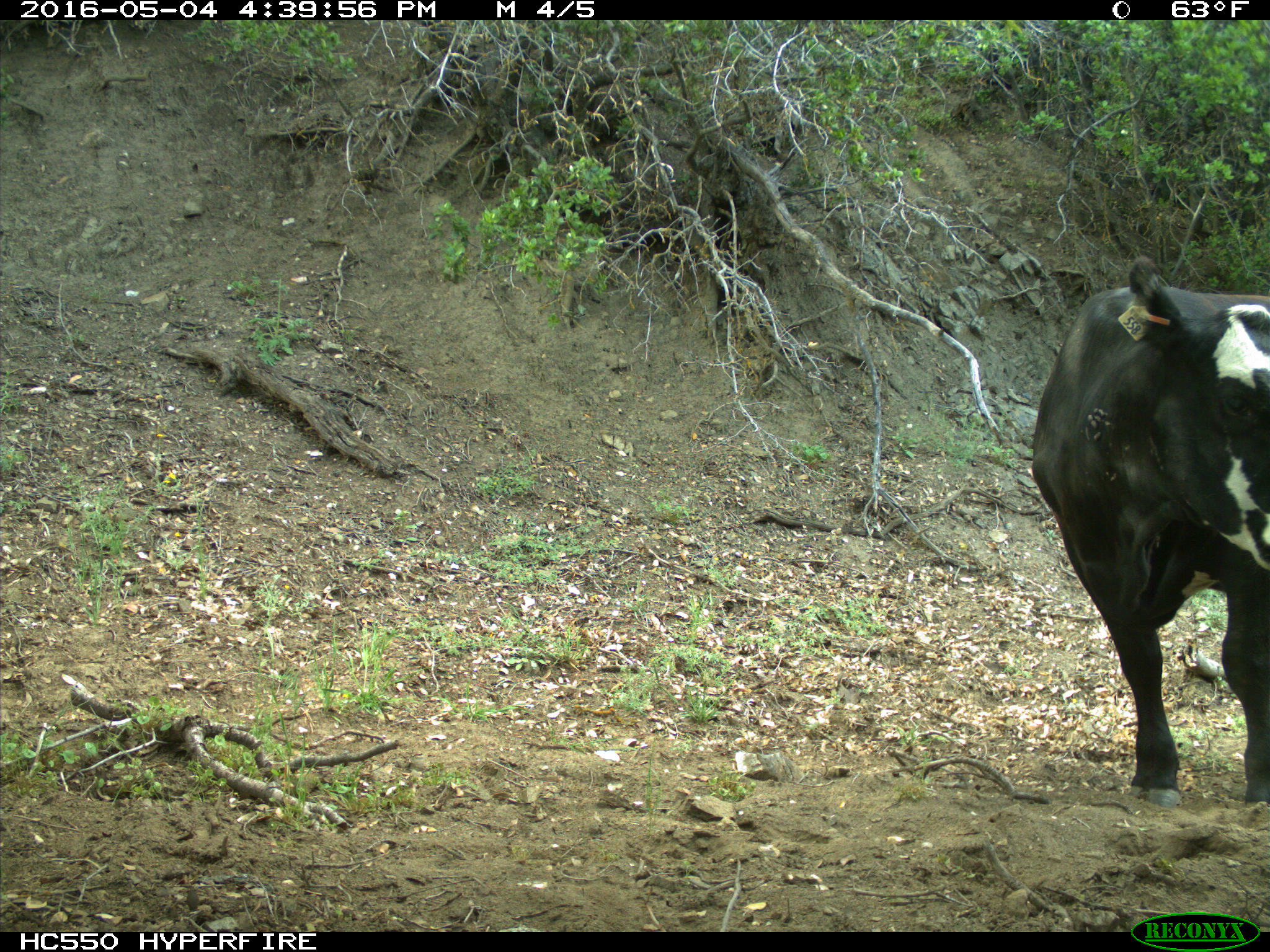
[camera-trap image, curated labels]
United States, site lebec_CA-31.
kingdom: Animalia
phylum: Chordata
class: Mammalia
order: Artiodactyla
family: Bovidae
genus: Bos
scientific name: Bos taurus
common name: domestic cow